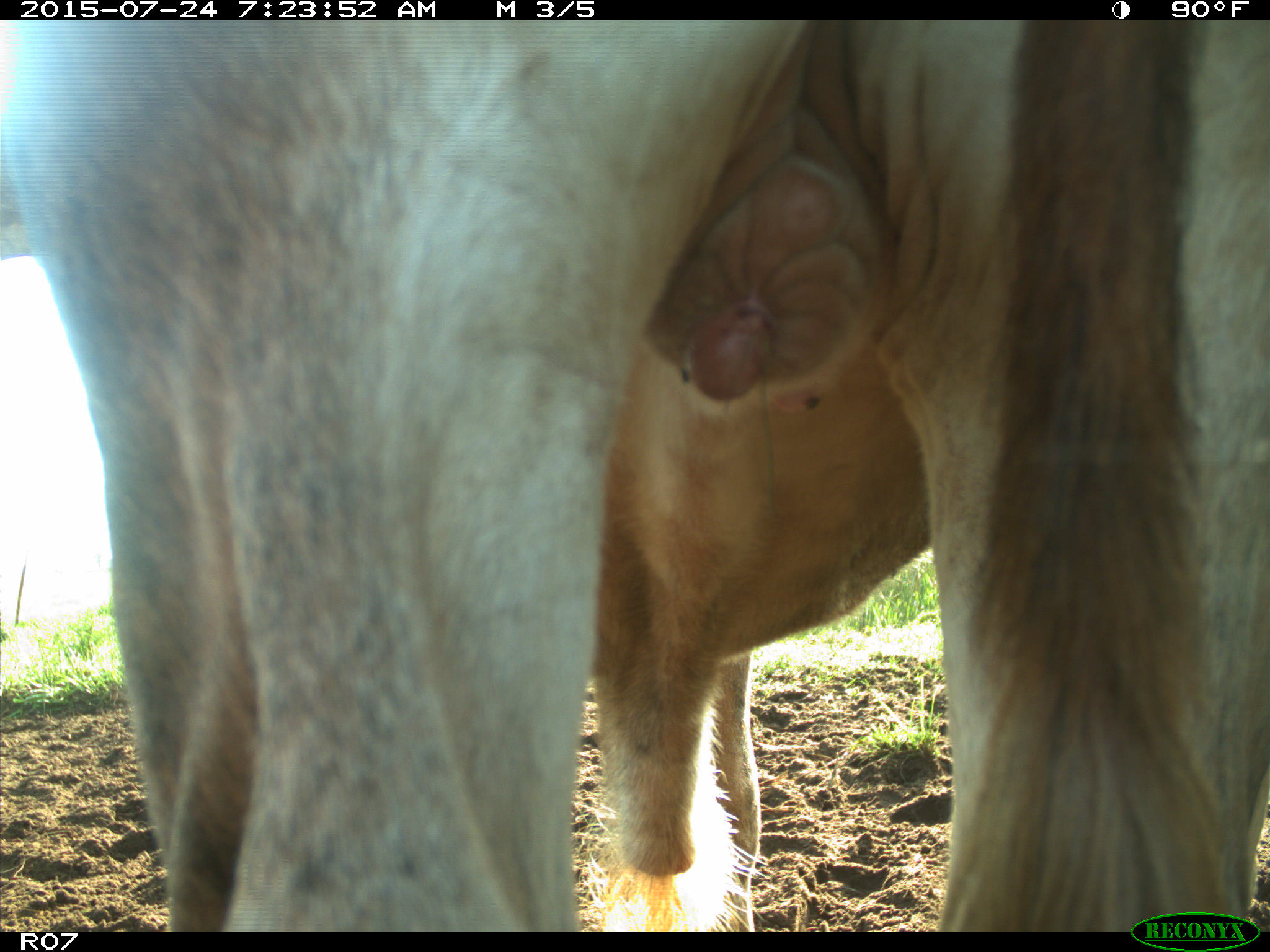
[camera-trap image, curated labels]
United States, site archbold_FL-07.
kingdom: Animalia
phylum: Chordata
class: Mammalia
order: Artiodactyla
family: Bovidae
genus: Bos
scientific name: Bos taurus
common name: domestic cow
Bos taurus (domestic cow).